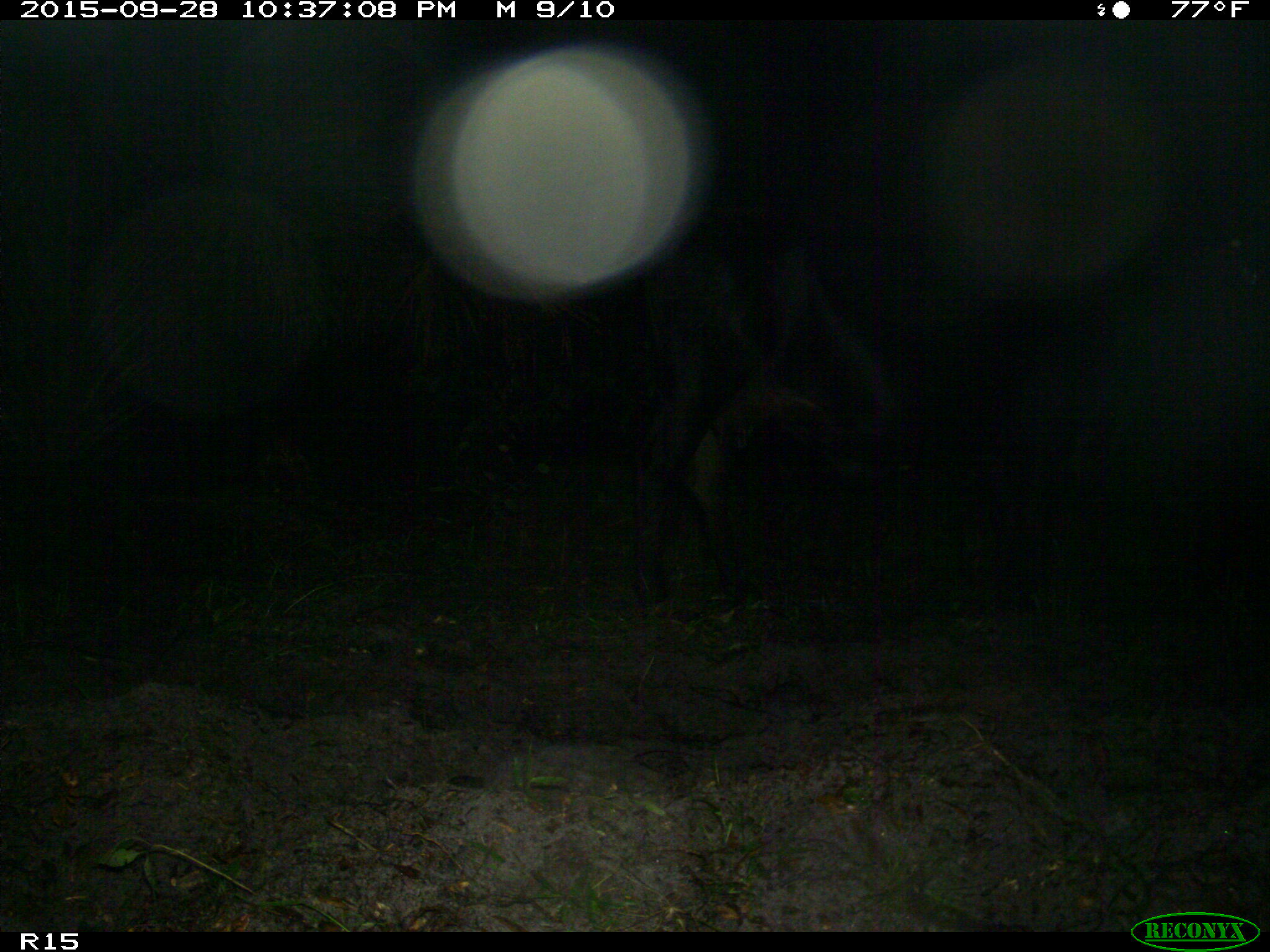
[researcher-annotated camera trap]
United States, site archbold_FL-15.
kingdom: Animalia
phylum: Chordata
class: Mammalia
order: Artiodactyla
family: Bovidae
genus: Bos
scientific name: Bos taurus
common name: domestic cow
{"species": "Bos taurus (domestic cow)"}